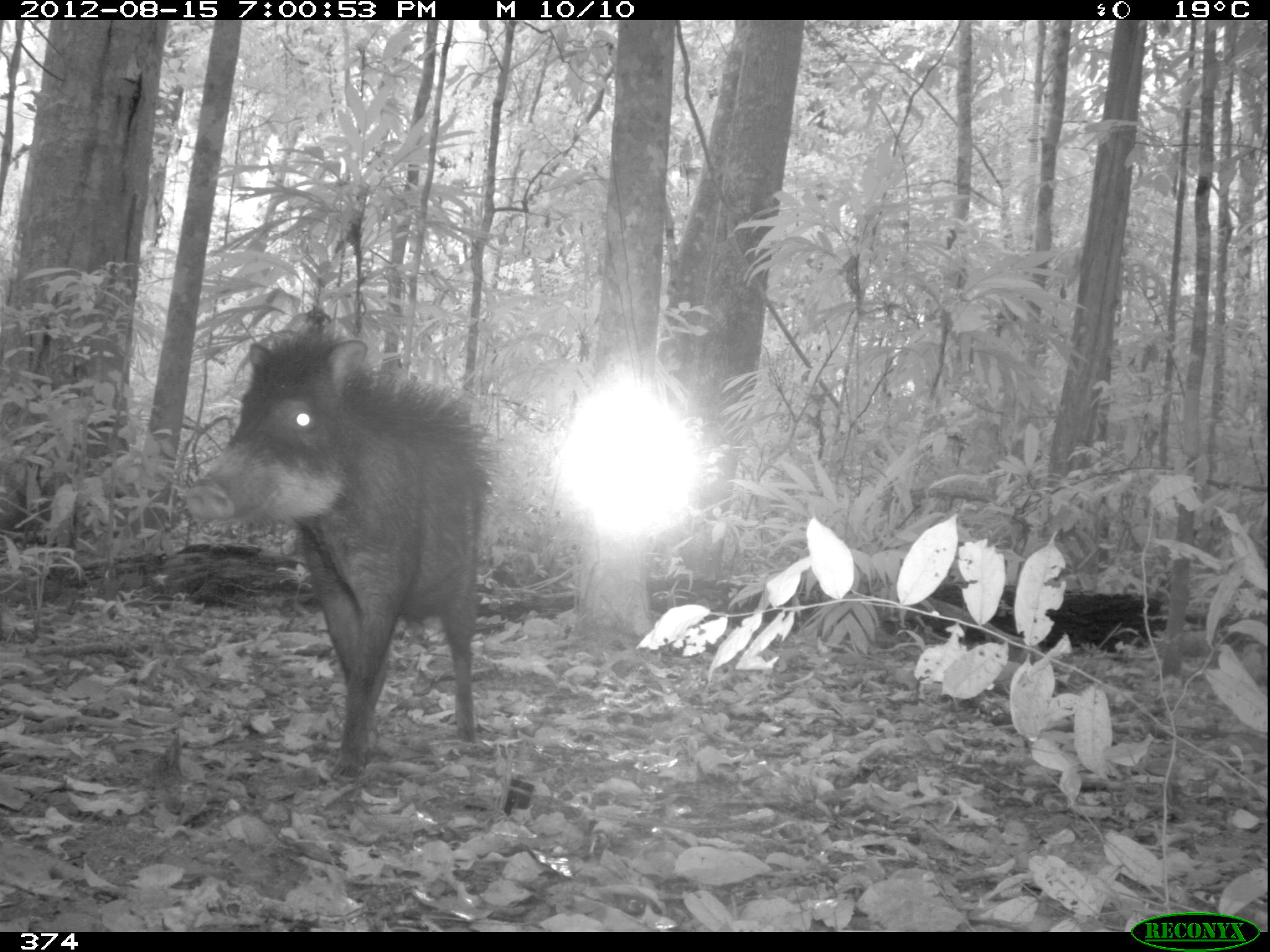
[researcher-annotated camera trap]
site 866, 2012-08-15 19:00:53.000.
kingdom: Animalia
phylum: Chordata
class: Mammalia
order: Artiodactyla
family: Tayassuidae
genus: Tayassu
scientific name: Tayassu pecari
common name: white-lipped peccary